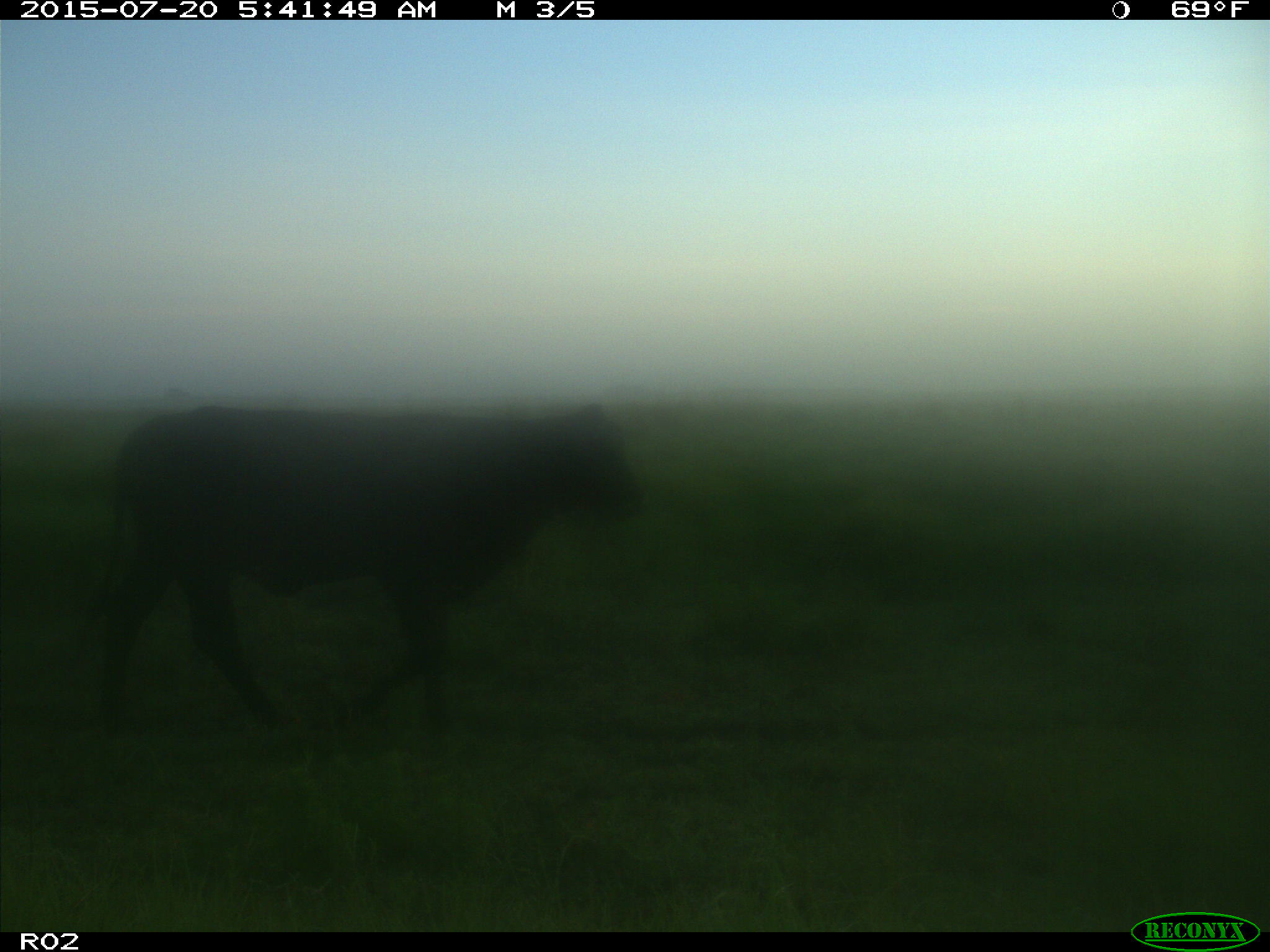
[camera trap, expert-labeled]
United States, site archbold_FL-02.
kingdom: Animalia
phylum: Chordata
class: Mammalia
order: Artiodactyla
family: Bovidae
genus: Bos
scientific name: Bos taurus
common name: domestic cow